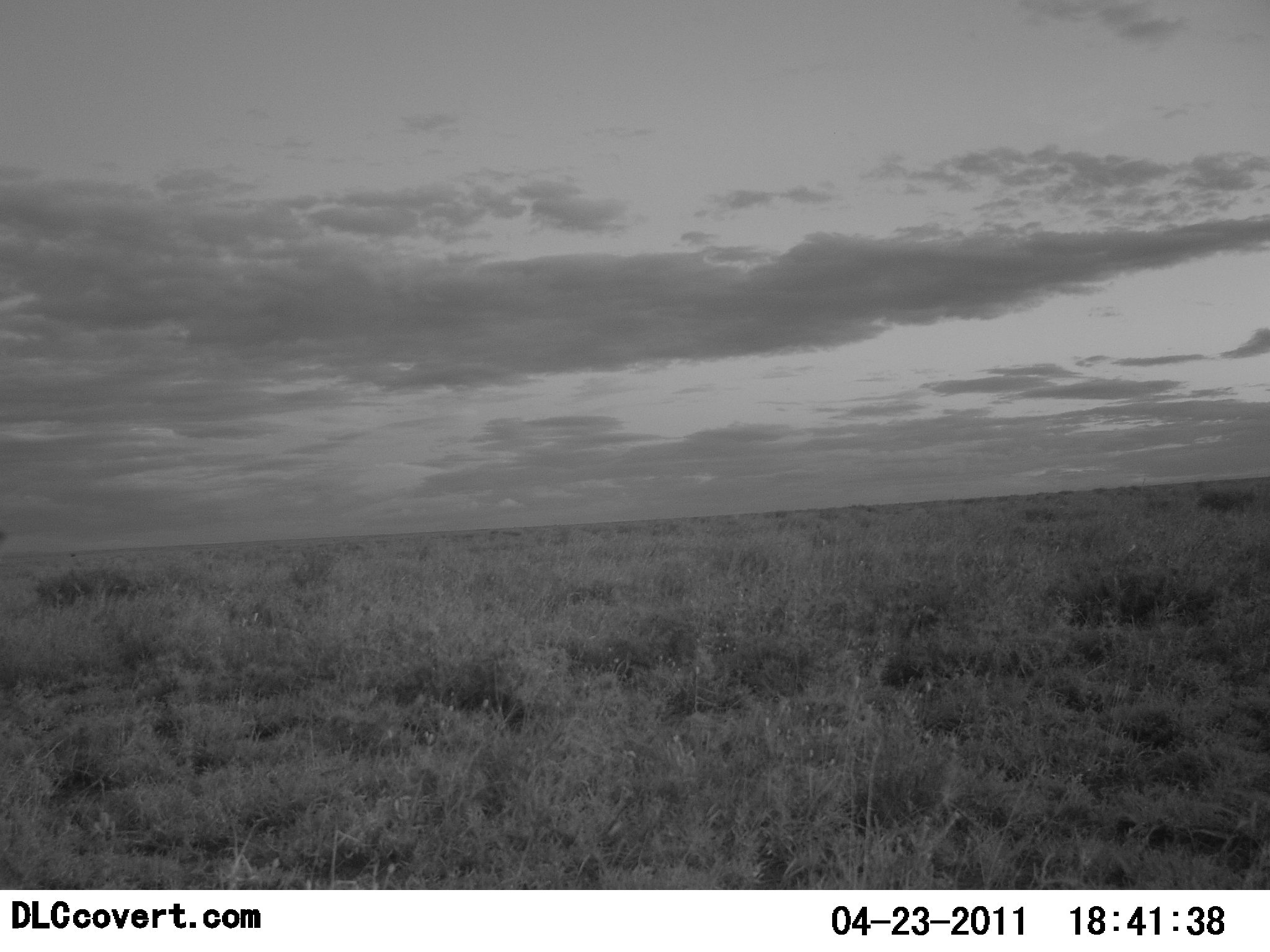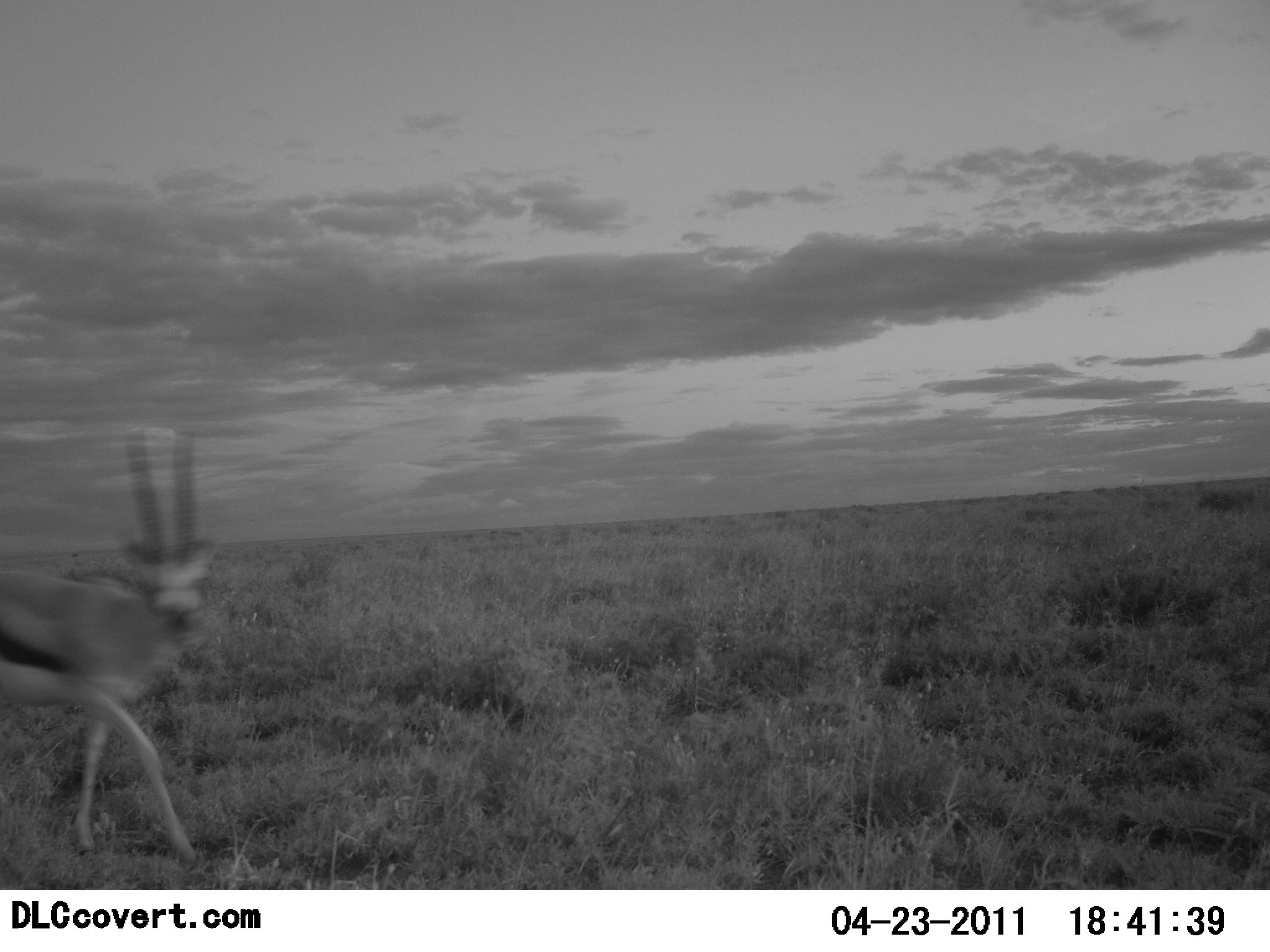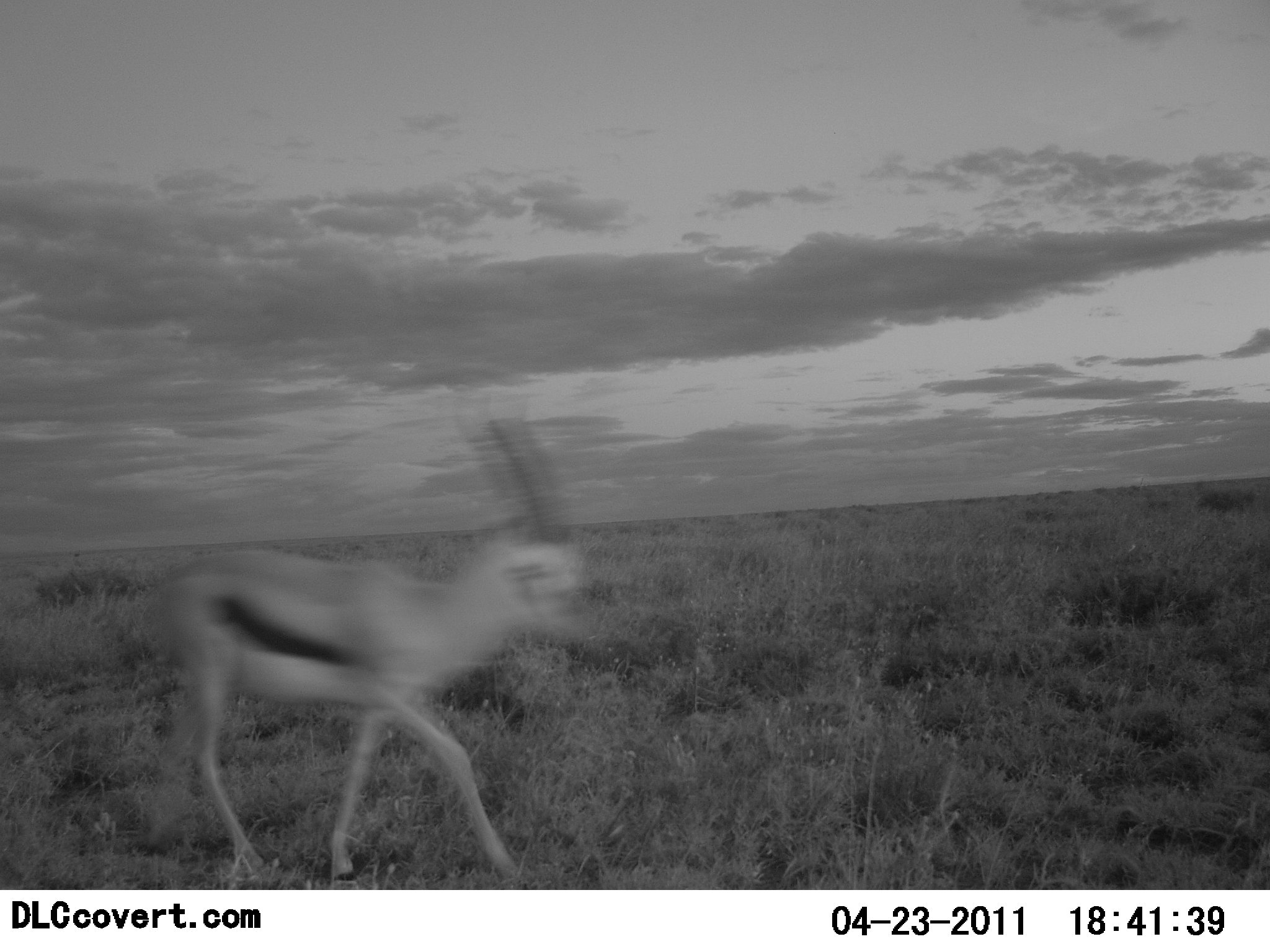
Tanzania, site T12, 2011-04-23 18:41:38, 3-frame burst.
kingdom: Animalia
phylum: Chordata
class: Mammalia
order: Artiodactyla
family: Bovidae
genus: Eudorcas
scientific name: Eudorcas thomsonii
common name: thomson's gazelle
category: gazellethomsons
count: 1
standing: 7%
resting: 0%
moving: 93%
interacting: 0%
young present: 0%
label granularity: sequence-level